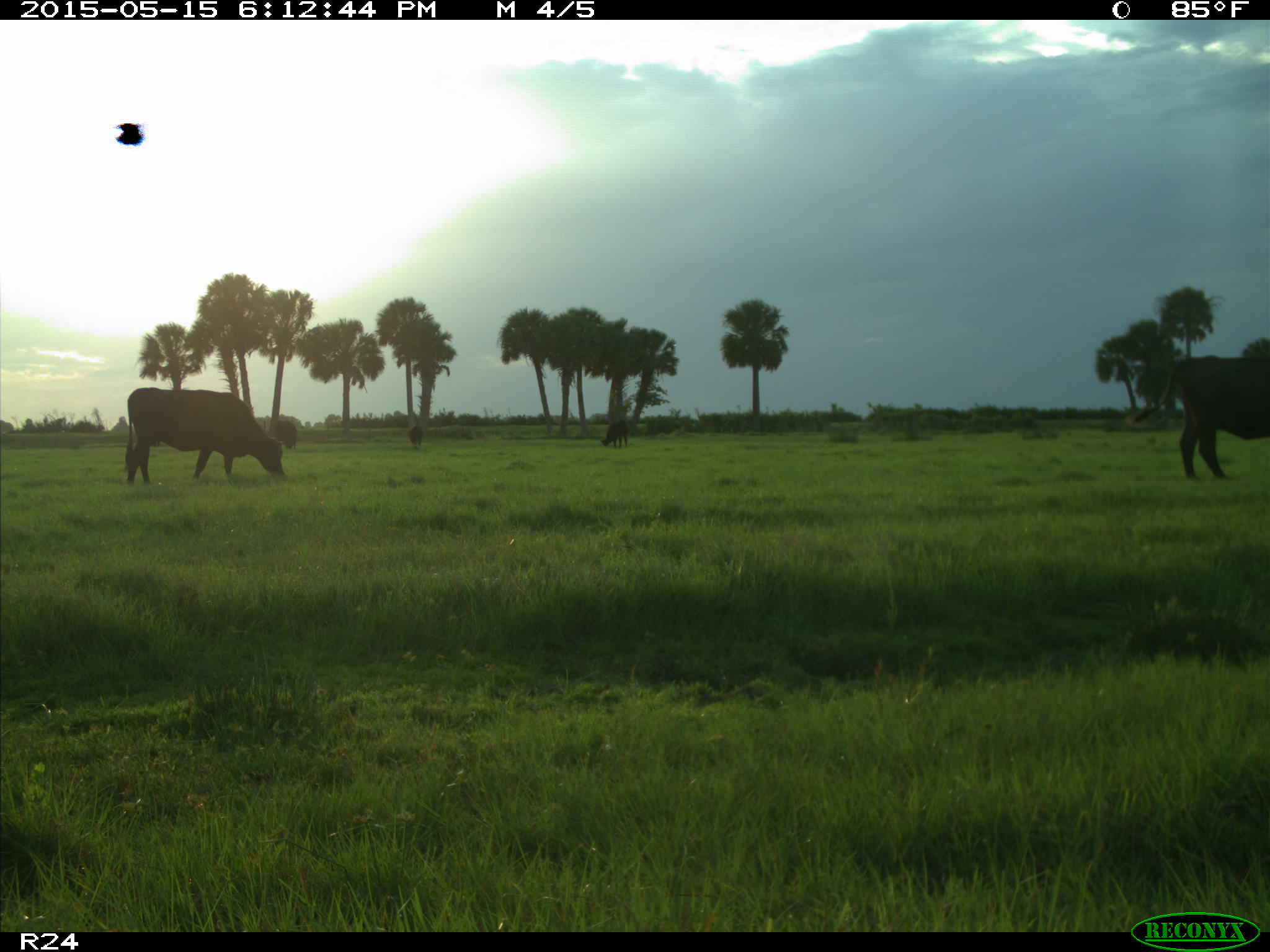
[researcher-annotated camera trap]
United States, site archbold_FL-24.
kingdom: Animalia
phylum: Chordata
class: Mammalia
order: Artiodactyla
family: Bovidae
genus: Bos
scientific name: Bos taurus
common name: domestic cow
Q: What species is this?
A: Bos taurus (domestic cow).